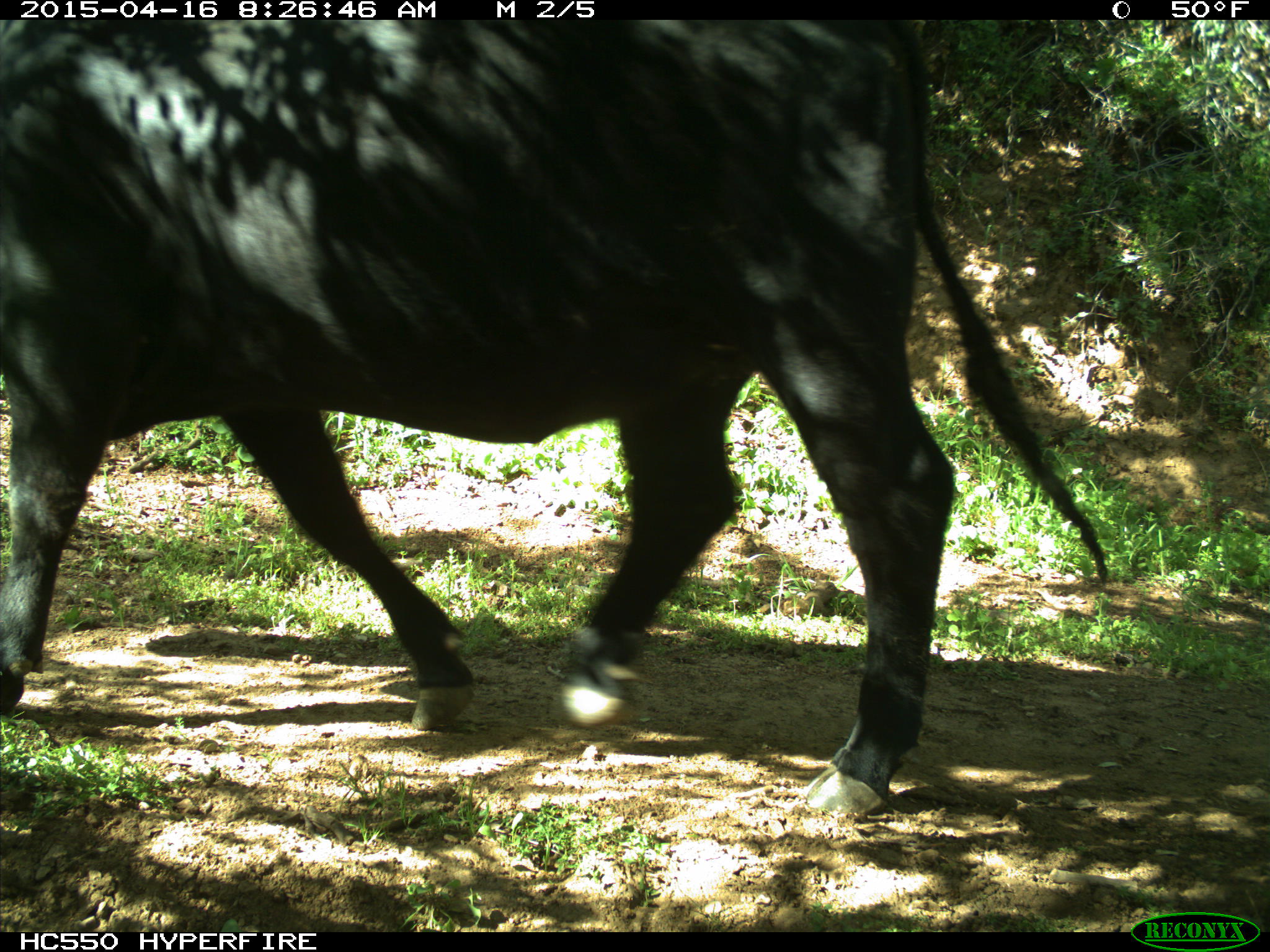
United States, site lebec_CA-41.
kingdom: Animalia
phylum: Chordata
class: Mammalia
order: Artiodactyla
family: Bovidae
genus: Bos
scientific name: Bos taurus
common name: domestic cow